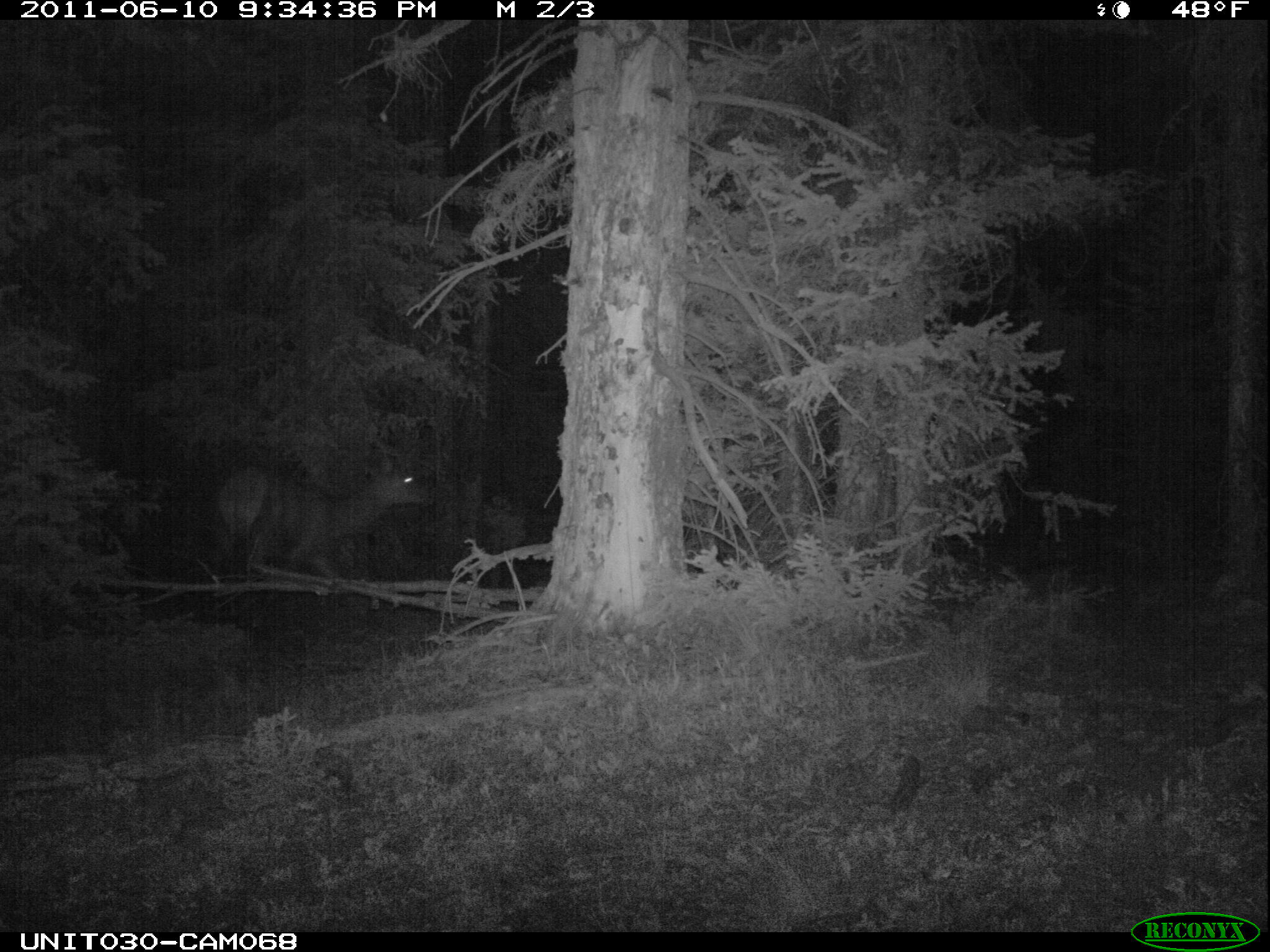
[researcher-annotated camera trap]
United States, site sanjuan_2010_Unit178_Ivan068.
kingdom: Animalia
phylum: Chordata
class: Mammalia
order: Artiodactyla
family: Cervidae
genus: Cervus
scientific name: Cervus elaphus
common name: red deer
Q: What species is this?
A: Cervus elaphus (red deer).